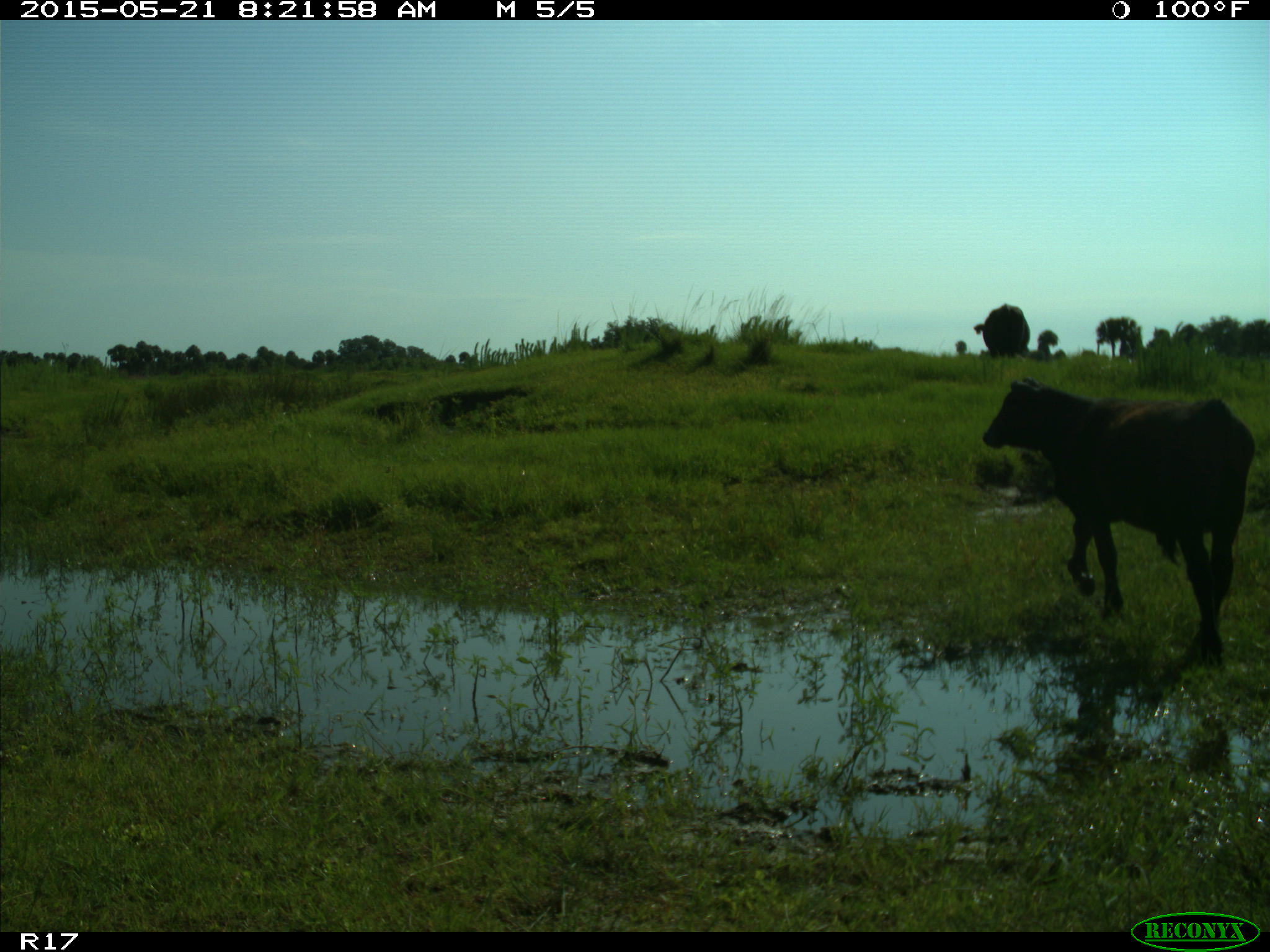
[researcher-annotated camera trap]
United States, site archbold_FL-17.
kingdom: Animalia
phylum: Chordata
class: Mammalia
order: Artiodactyla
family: Bovidae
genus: Bos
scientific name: Bos taurus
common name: domestic cow